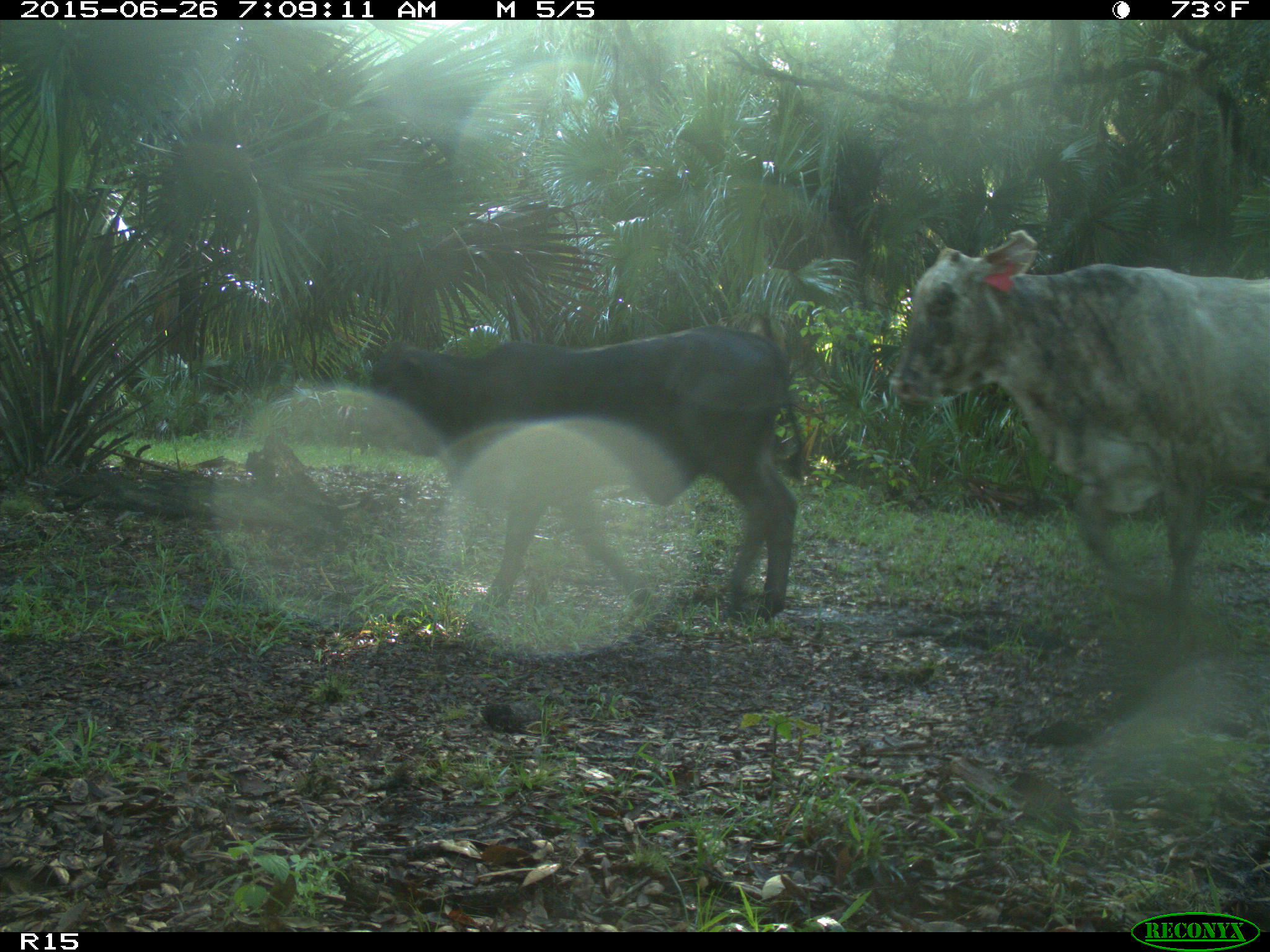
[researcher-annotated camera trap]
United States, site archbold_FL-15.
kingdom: Animalia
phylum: Chordata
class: Mammalia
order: Artiodactyla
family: Bovidae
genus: Bos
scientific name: Bos taurus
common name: domestic cow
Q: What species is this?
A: Bos taurus (domestic cow).